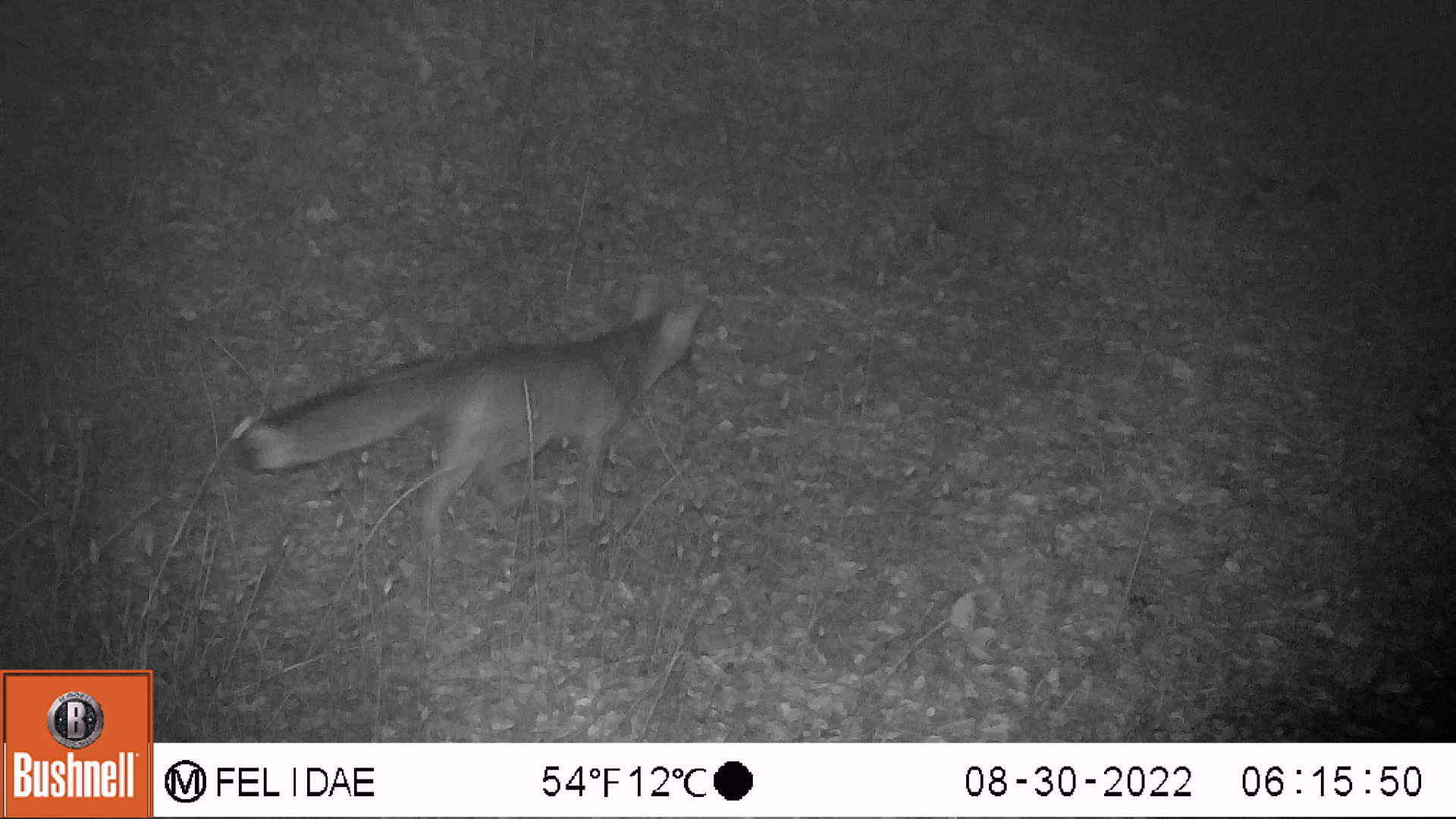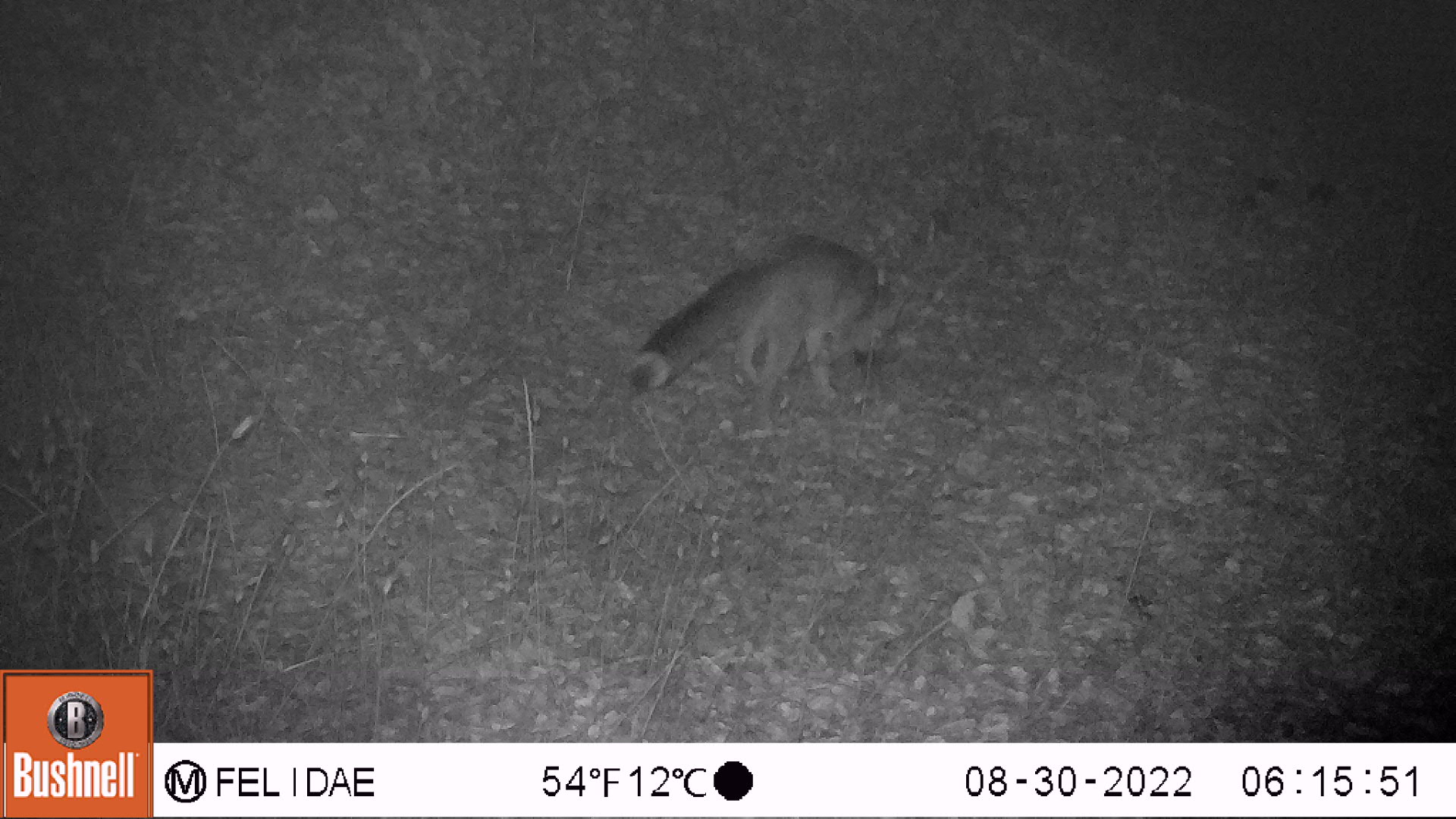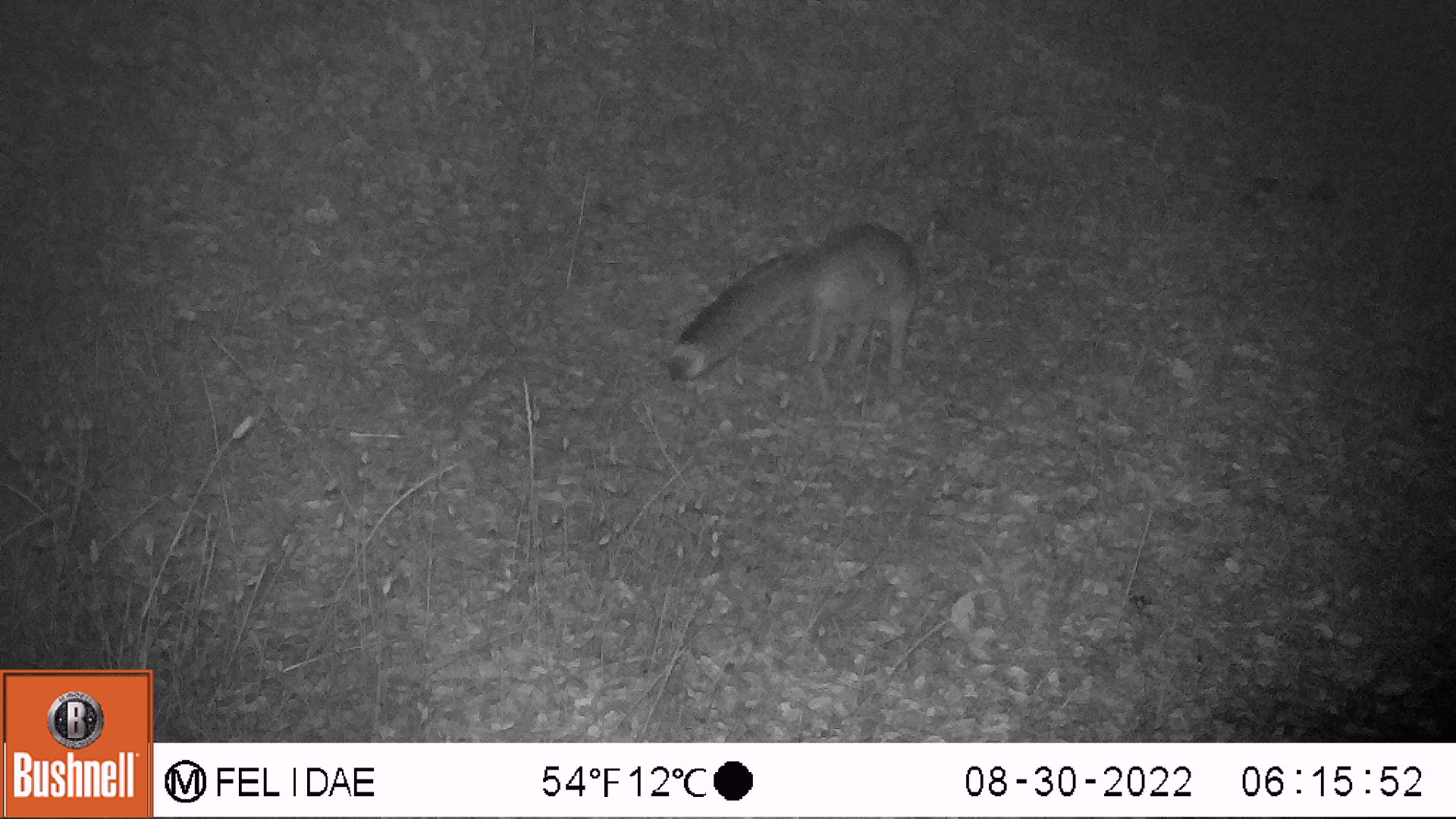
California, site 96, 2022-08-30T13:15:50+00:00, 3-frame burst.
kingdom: Animalia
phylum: Chordata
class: Mammalia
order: Carnivora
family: Canidae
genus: Urocyon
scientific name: Urocyon cinereoargenteus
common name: gray fox